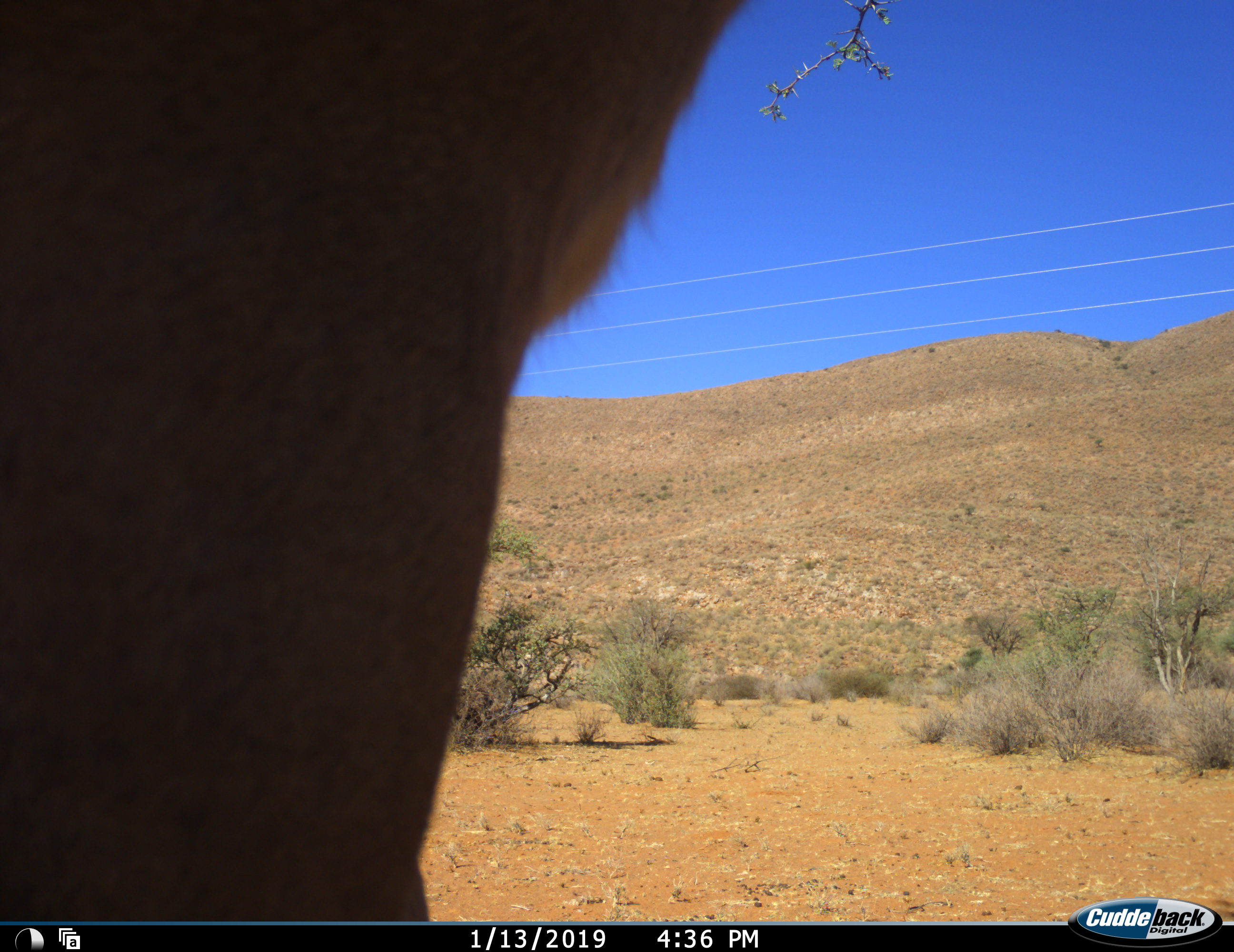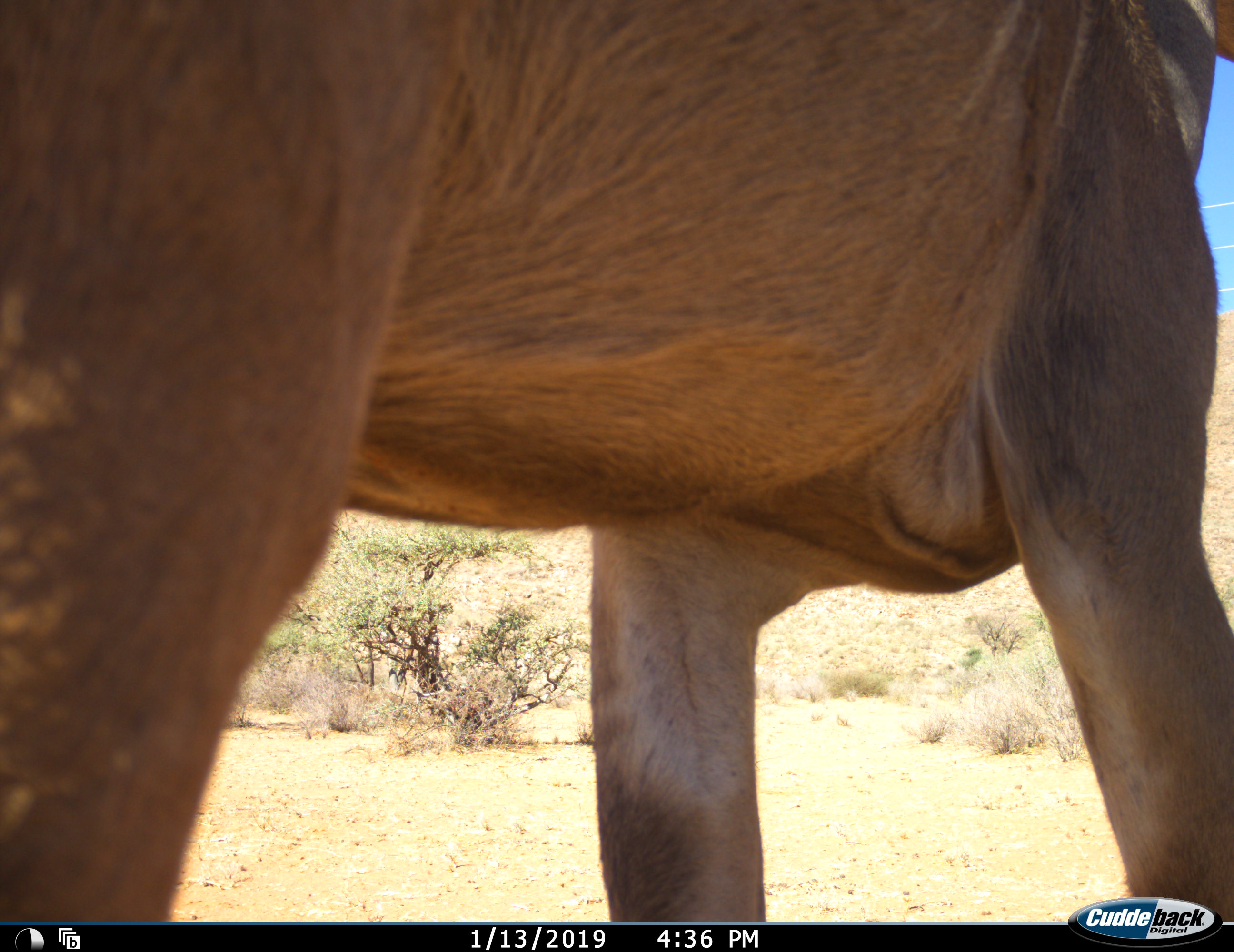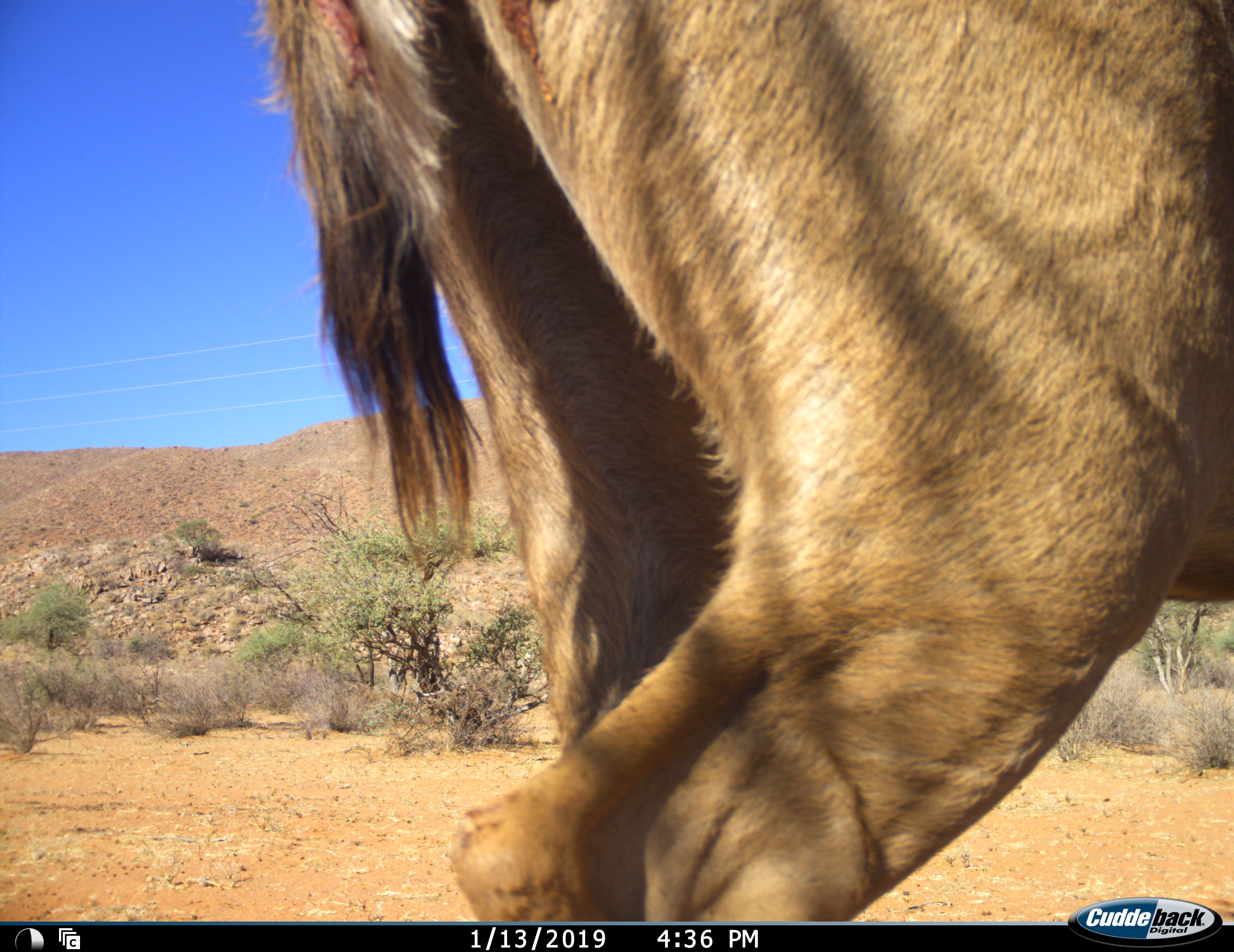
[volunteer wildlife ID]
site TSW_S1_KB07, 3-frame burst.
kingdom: Animalia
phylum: Chordata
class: Mammalia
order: Artiodactyla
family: Bovidae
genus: Tragelaphus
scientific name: Tragelaphus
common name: kudu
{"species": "kudu (Tragelaphus)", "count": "1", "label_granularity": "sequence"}